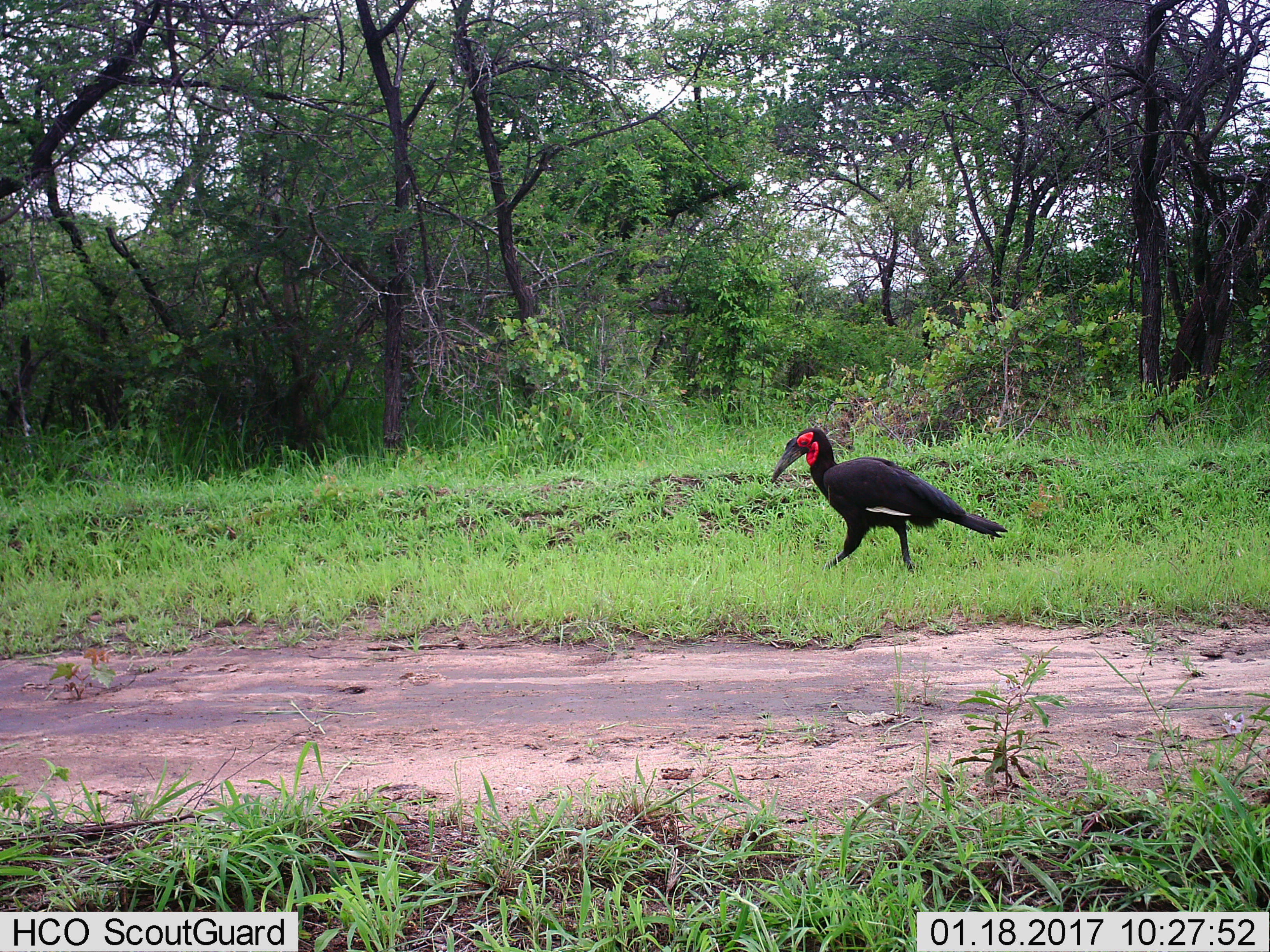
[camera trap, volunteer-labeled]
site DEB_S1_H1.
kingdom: Animalia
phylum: Chordata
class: Aves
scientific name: Aves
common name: bird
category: birdother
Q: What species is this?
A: Birdother (bird) (Aves).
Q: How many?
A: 1.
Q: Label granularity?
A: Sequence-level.